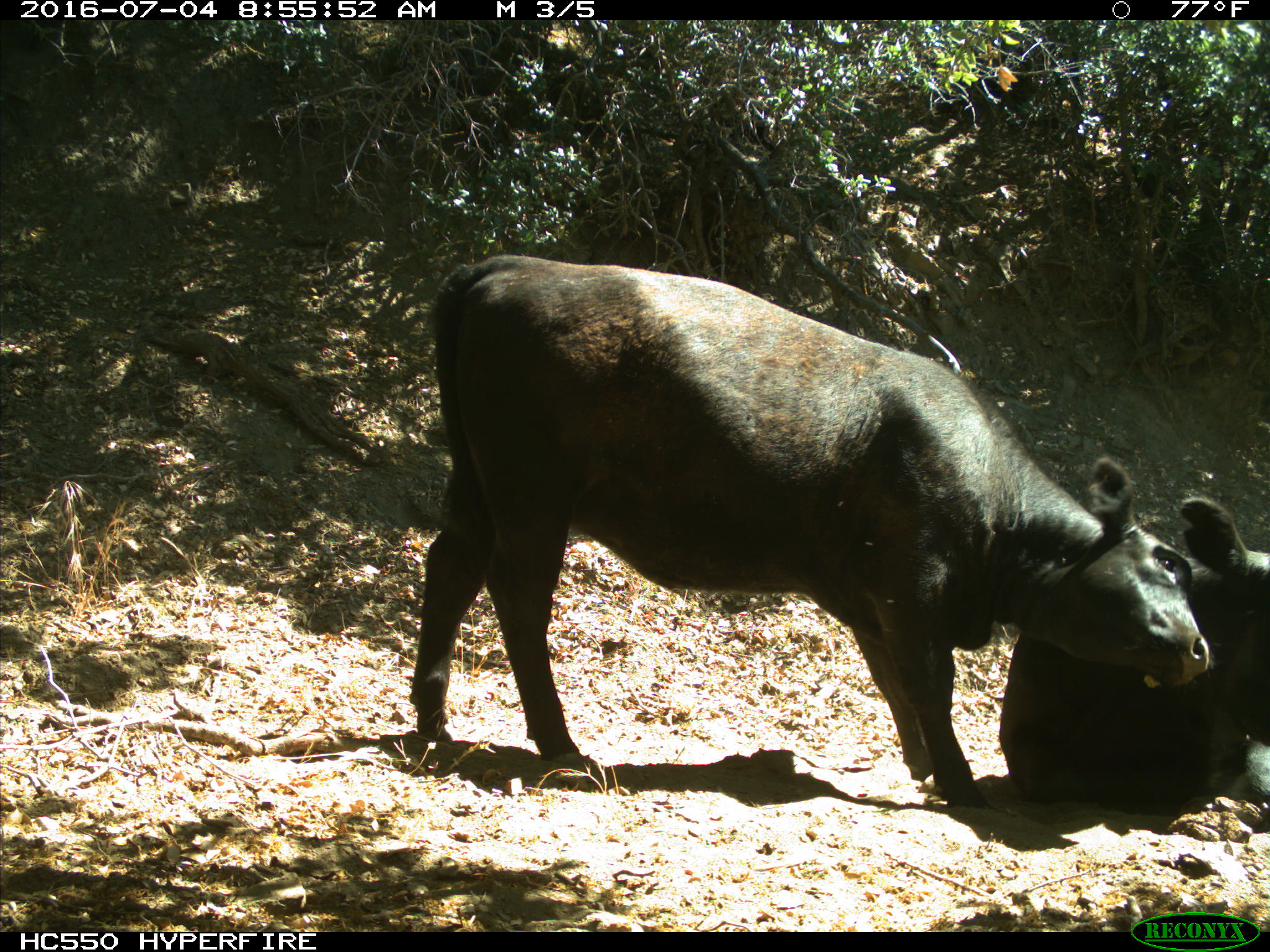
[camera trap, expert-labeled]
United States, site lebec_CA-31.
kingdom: Animalia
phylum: Chordata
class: Mammalia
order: Artiodactyla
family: Bovidae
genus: Bos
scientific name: Bos taurus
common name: domestic cow